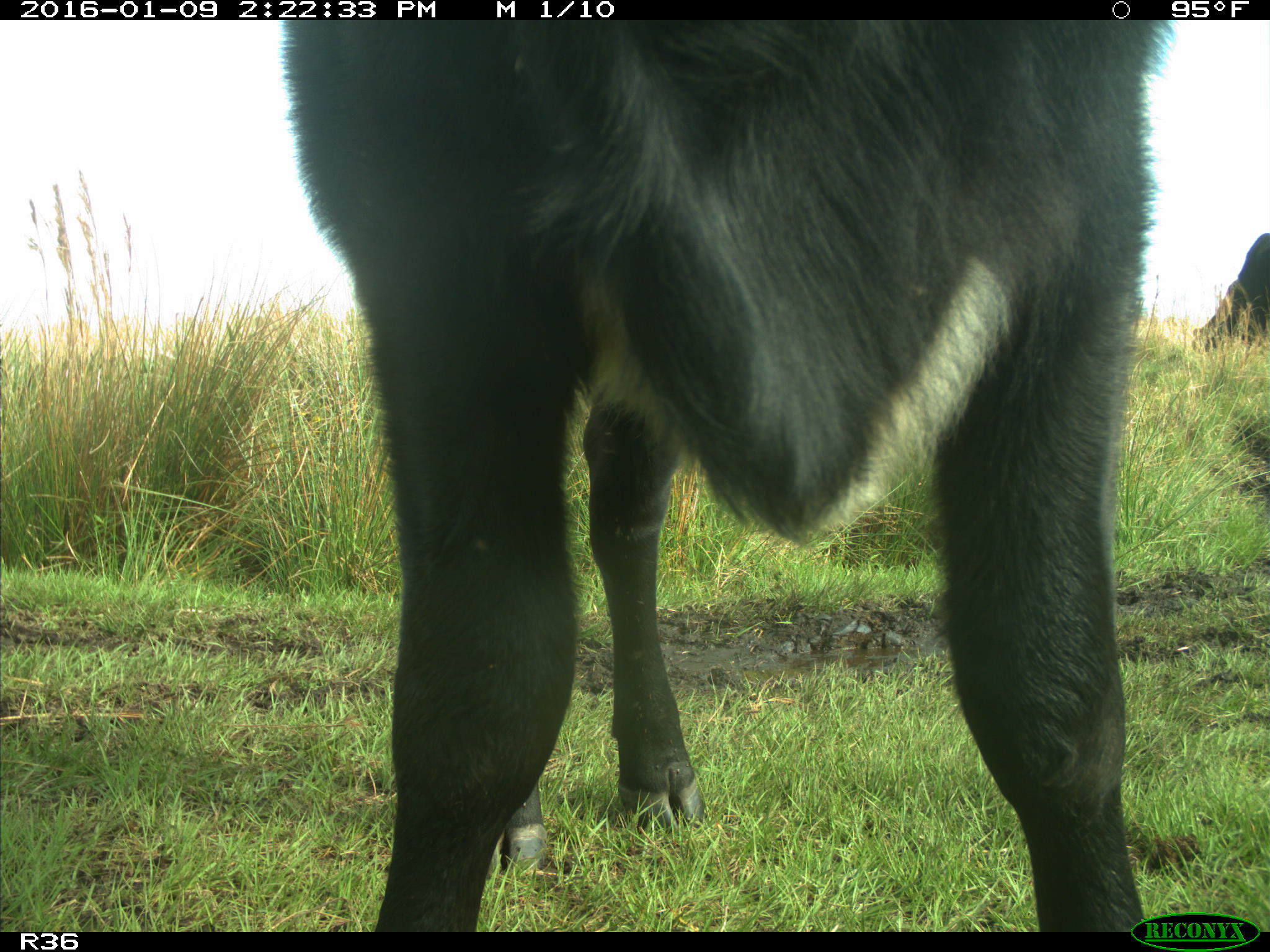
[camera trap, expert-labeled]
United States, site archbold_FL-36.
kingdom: Animalia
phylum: Chordata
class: Mammalia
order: Artiodactyla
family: Bovidae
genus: Bos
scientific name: Bos taurus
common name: domestic cow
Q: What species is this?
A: Bos taurus (domestic cow).